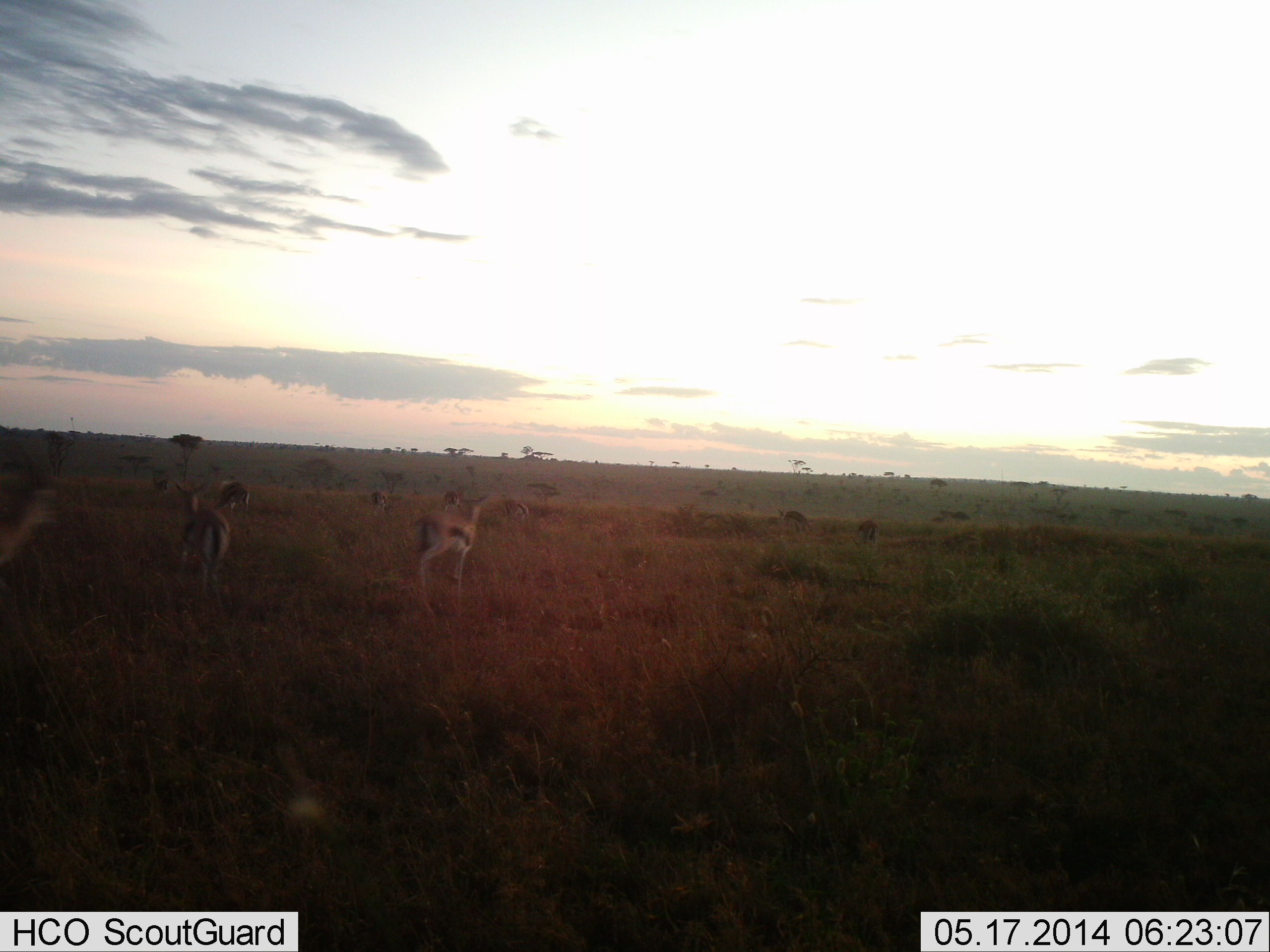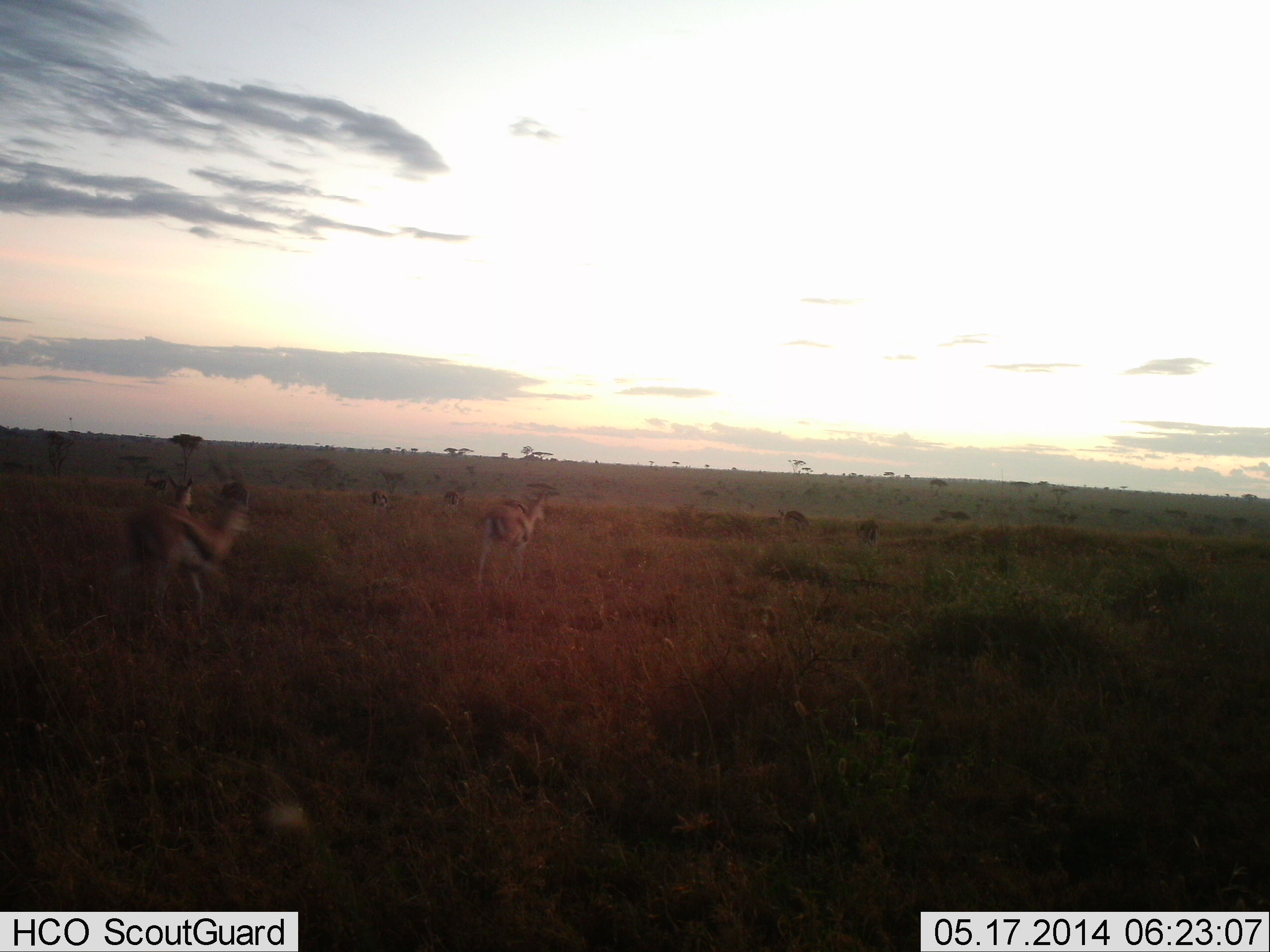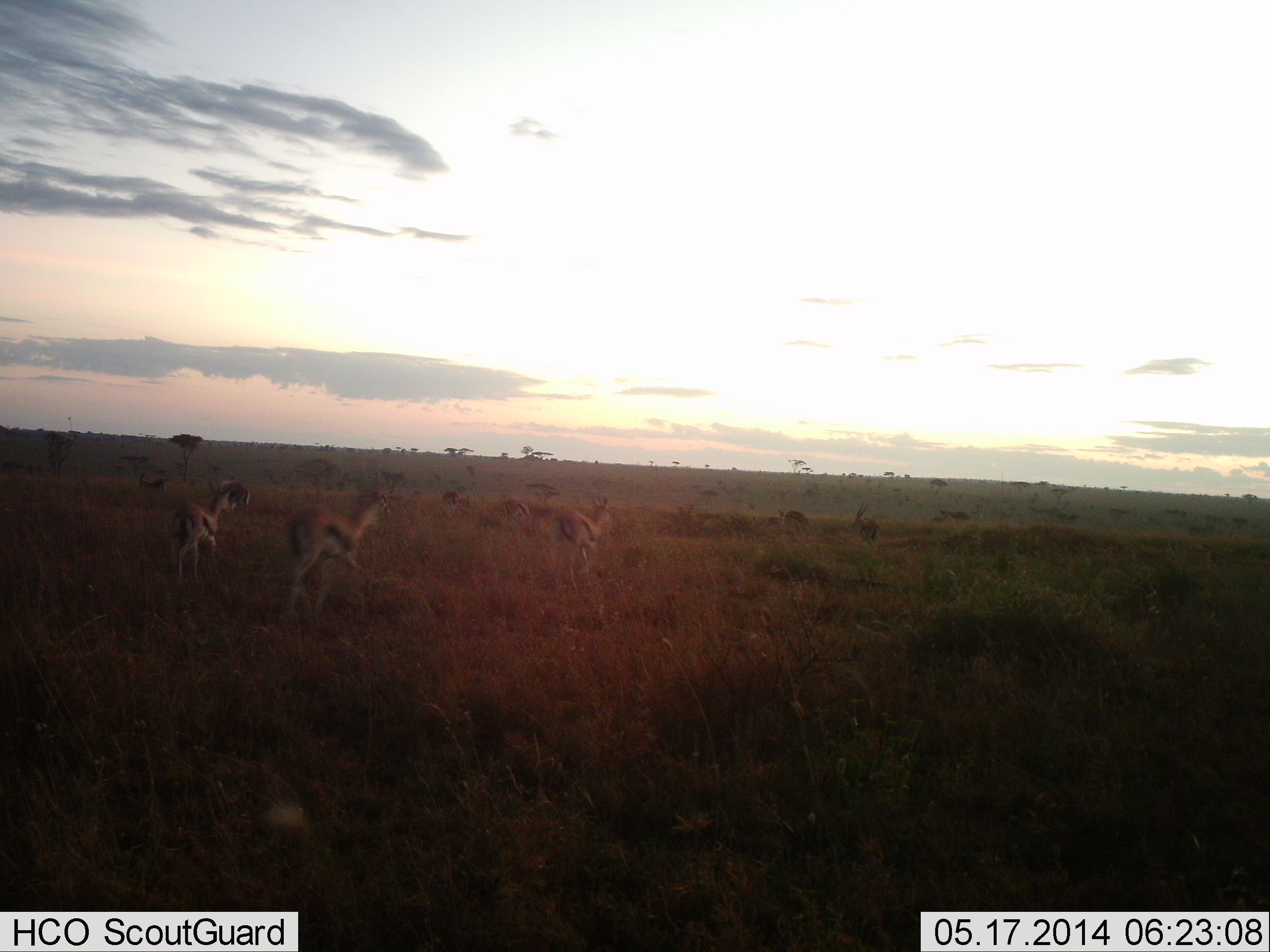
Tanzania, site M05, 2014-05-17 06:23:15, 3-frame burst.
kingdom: Animalia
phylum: Chordata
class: Mammalia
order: Artiodactyla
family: Bovidae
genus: Eudorcas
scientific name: Eudorcas thomsonii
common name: thomson's gazelle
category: gazellethomsons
Gazellethomsons (thomson's gazelle) (Eudorcas thomsonii), count 7. Behavior (volunteer vote fractions): standing 30%, resting 0%, moving 90%, interacting 10%. Young present (vote fraction): 0%. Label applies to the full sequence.